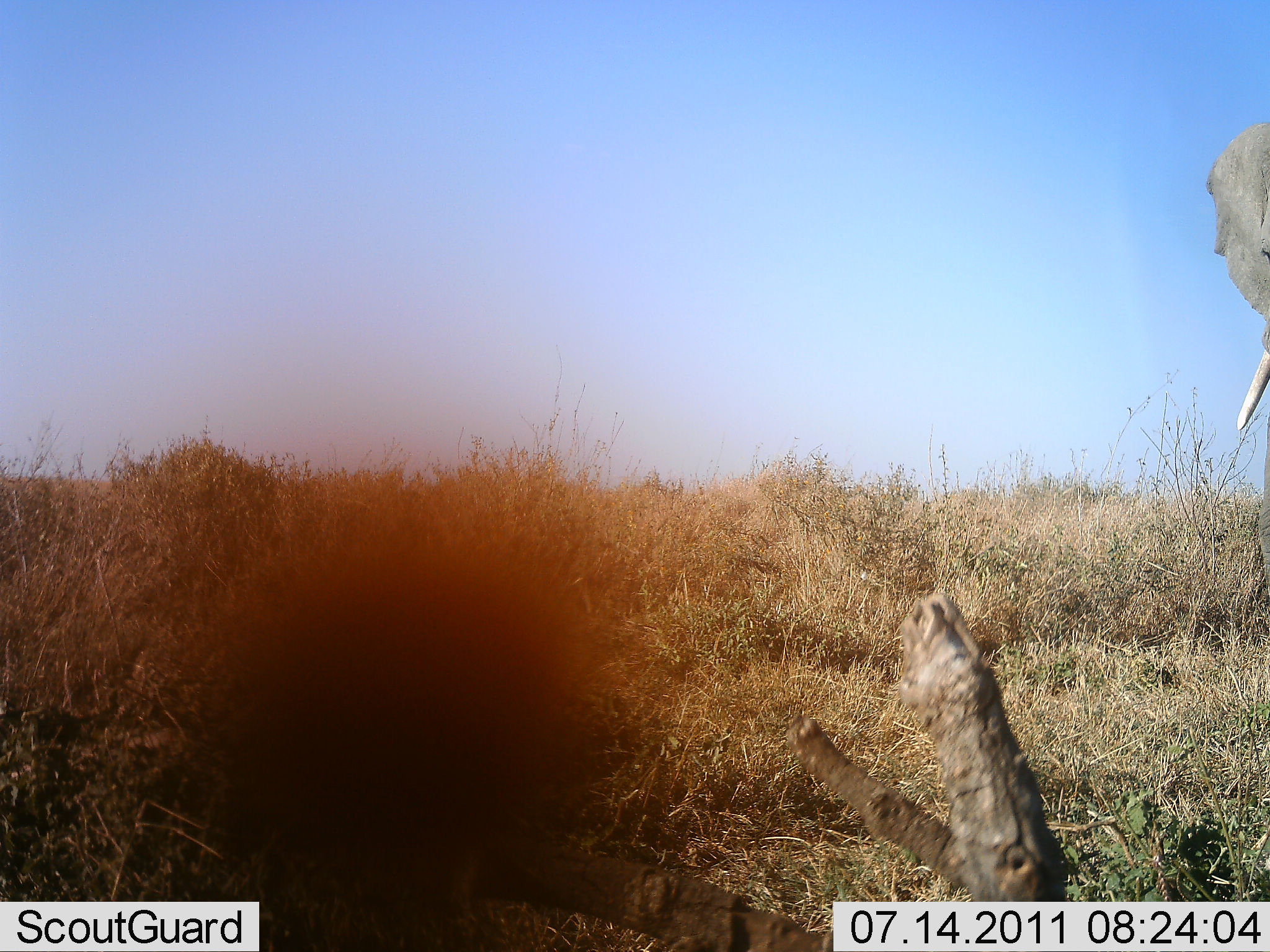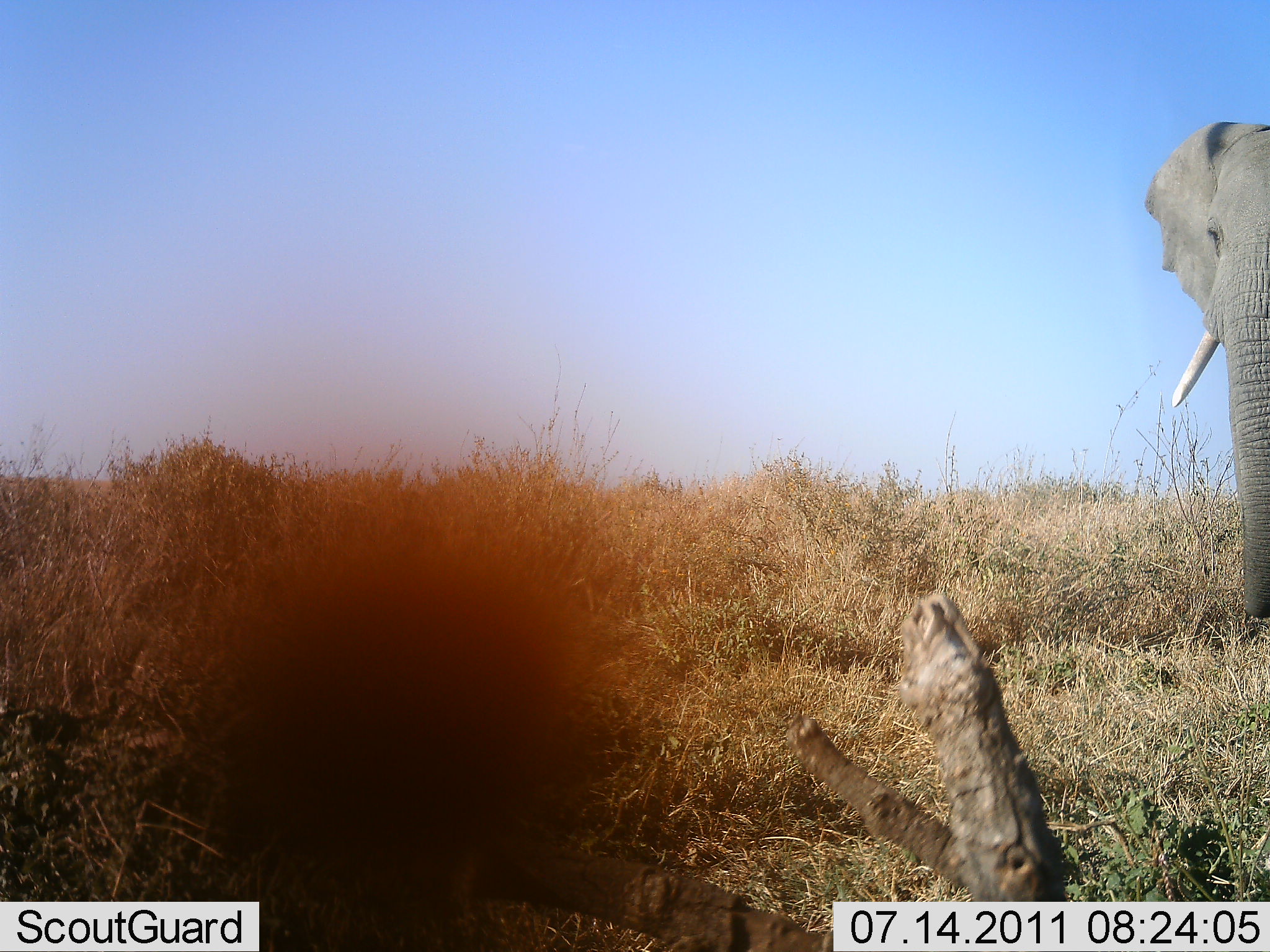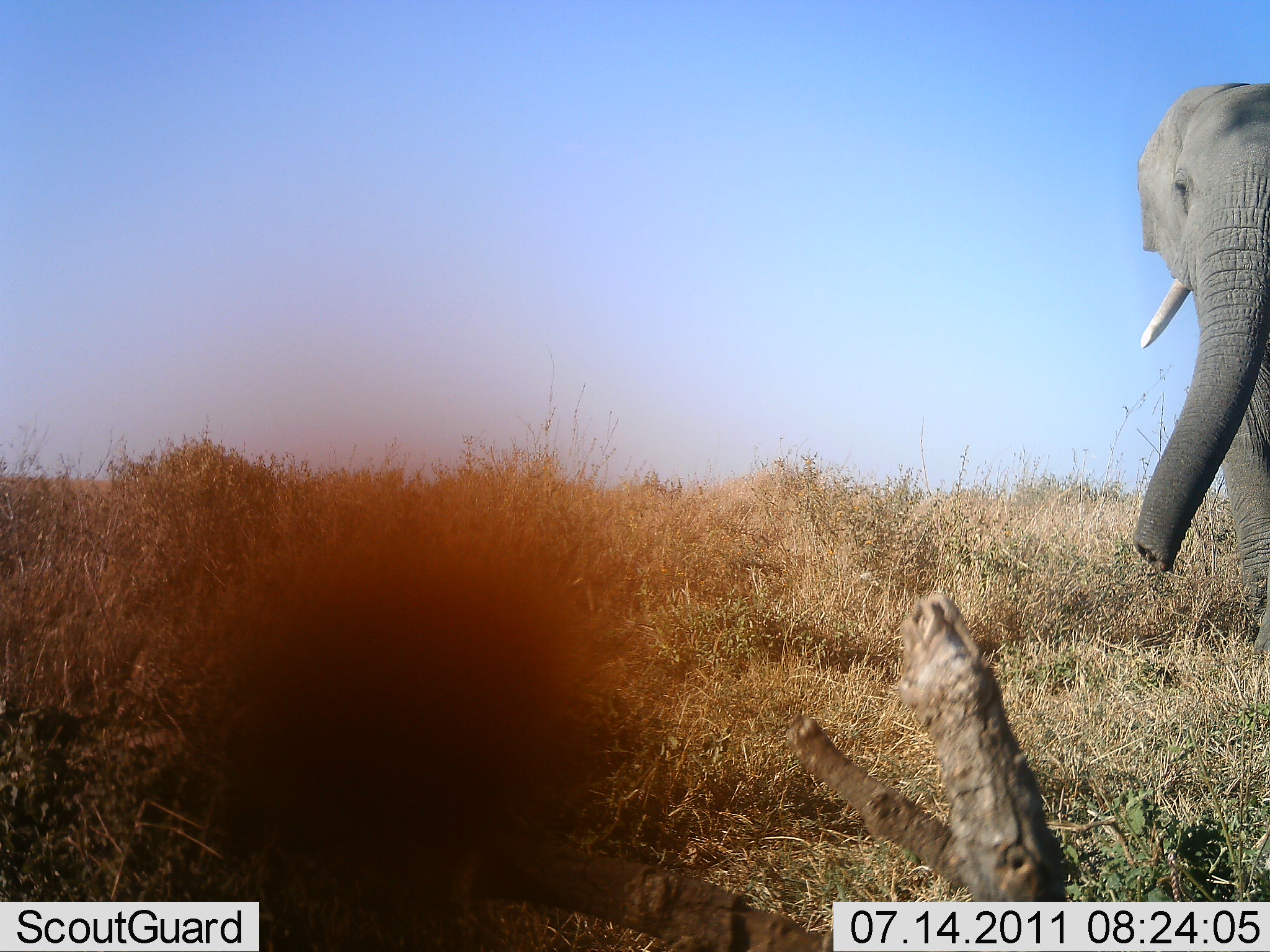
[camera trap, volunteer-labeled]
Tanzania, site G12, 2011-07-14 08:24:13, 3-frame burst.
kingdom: Animalia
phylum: Chordata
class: Mammalia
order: Proboscidea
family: Elephantidae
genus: Loxodonta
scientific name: Loxodonta africana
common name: african bush elephant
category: elephant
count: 1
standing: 25%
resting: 0%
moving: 75%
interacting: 0%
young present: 0%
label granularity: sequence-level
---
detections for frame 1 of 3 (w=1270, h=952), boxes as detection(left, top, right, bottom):
animal: detection(1211, 125, 1270, 617)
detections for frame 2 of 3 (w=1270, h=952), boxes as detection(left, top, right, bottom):
animal: detection(1143, 121, 1270, 632)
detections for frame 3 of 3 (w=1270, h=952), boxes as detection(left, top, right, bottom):
animal: detection(1132, 80, 1270, 656)